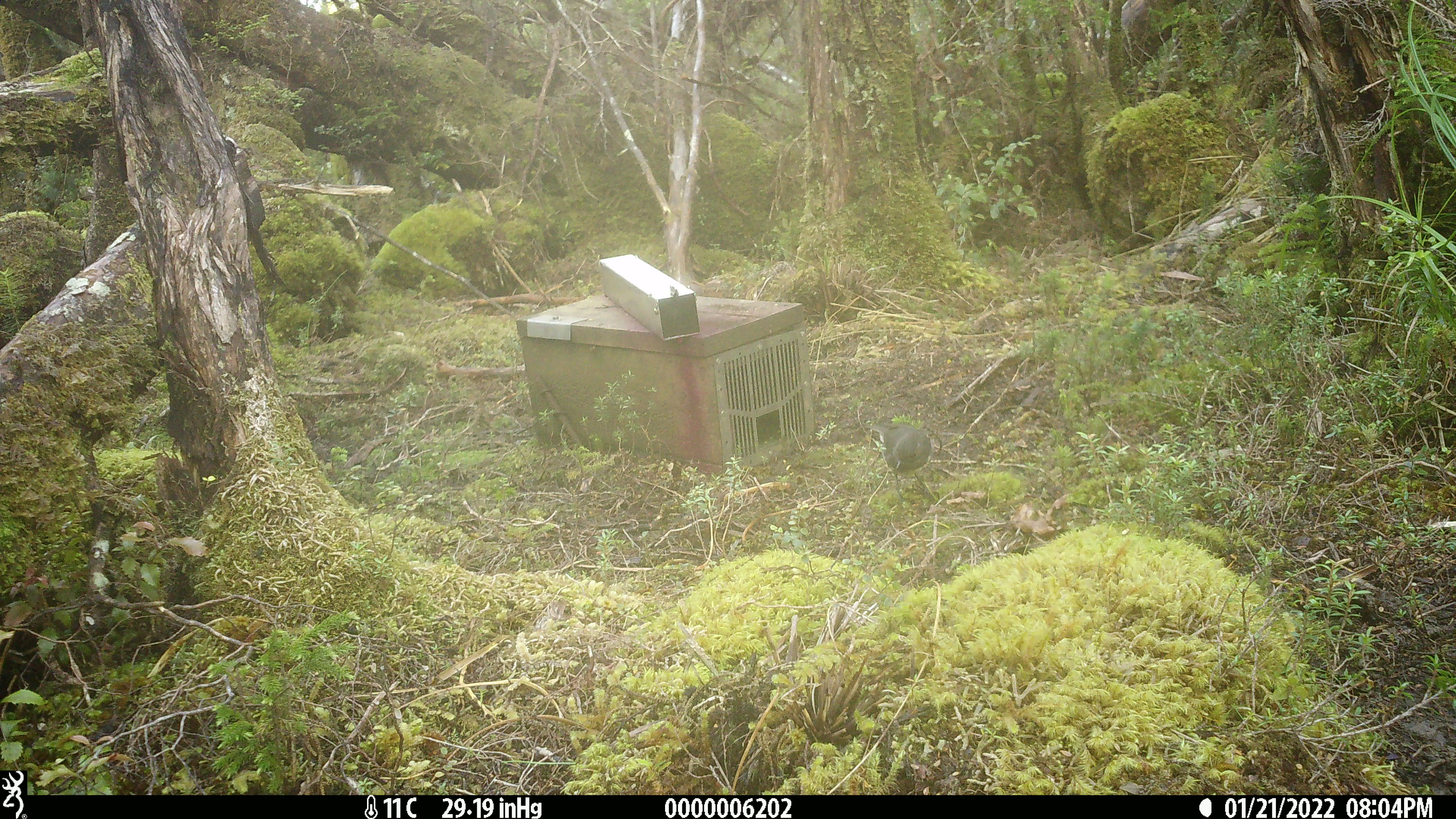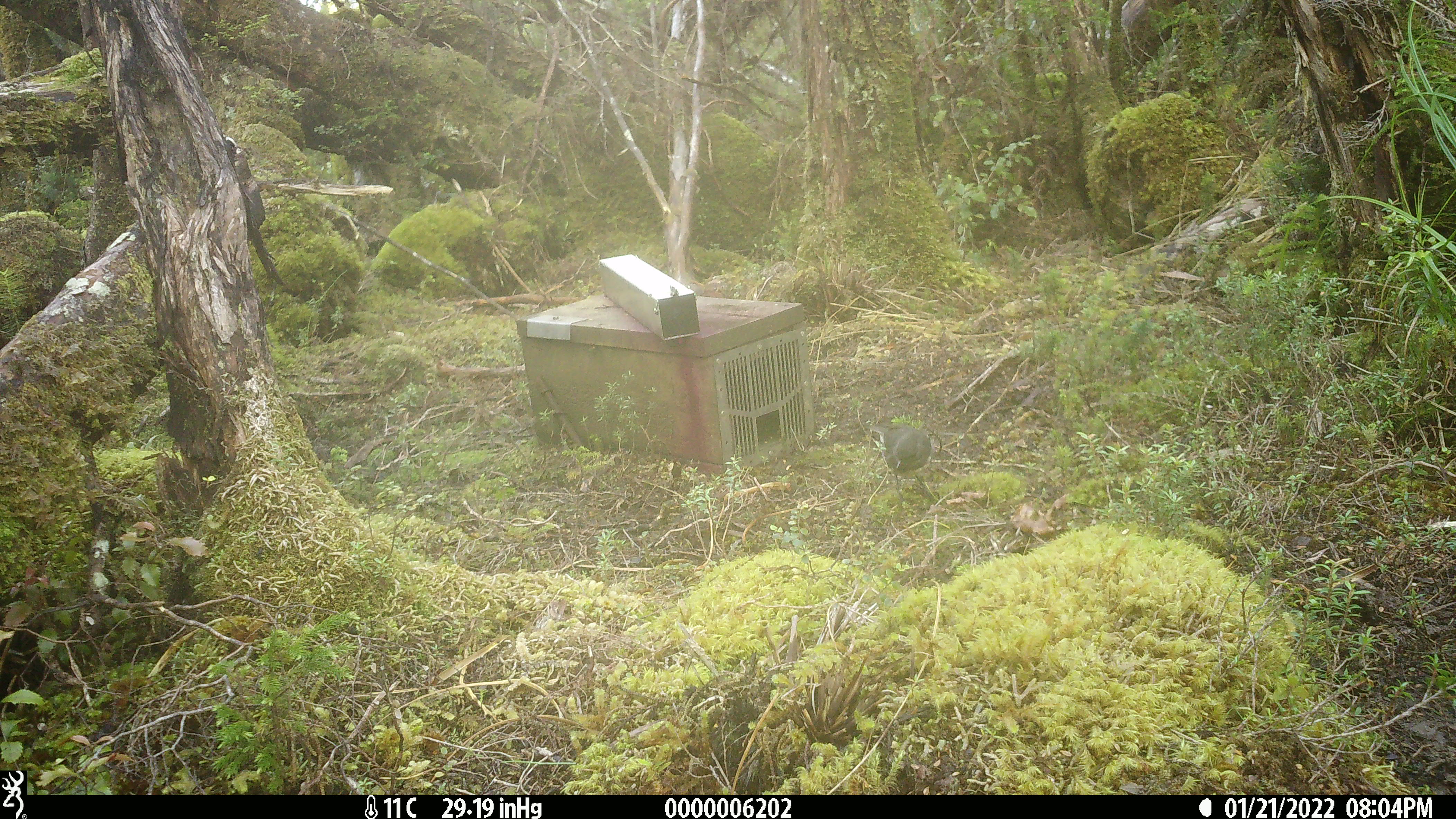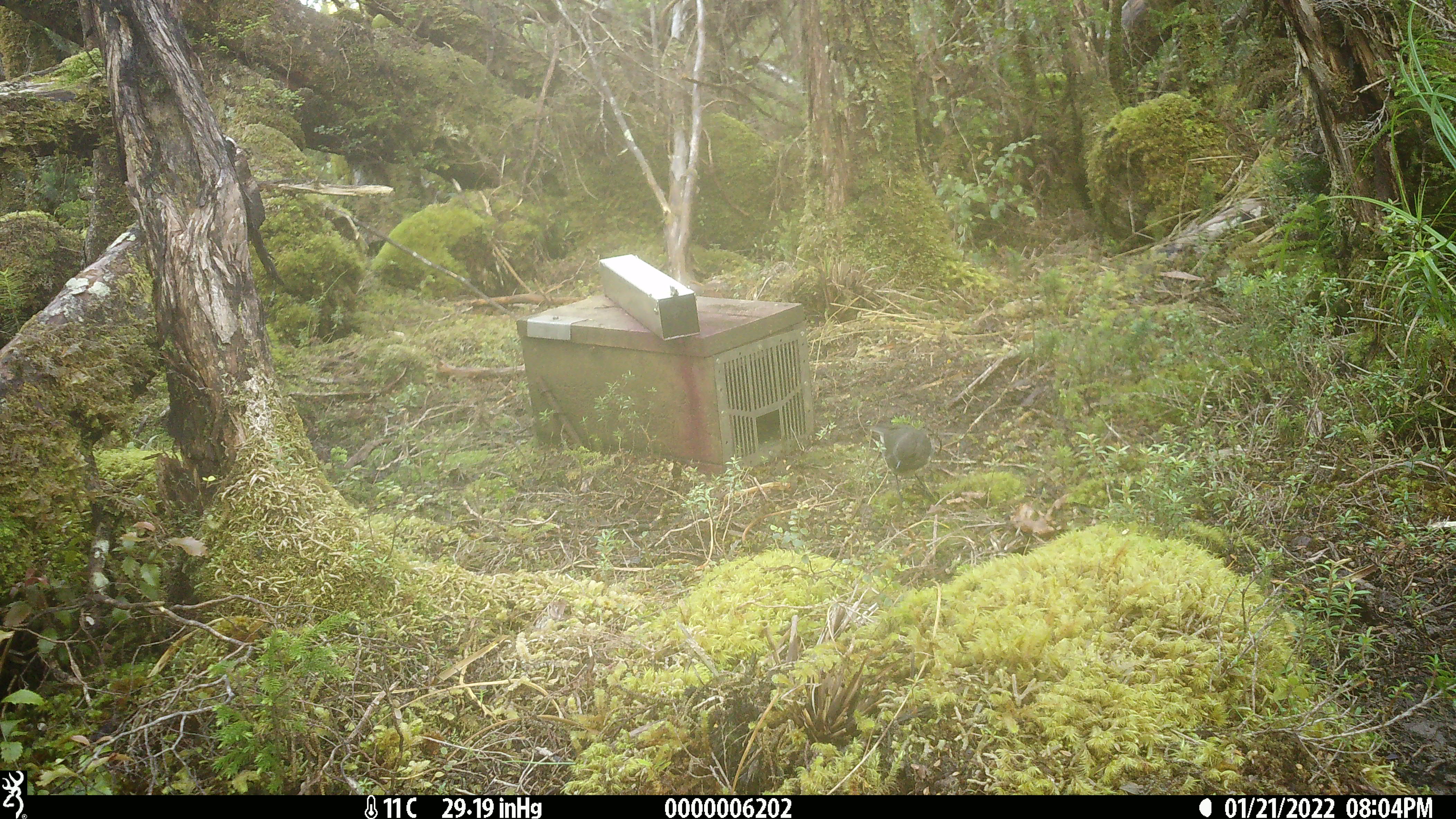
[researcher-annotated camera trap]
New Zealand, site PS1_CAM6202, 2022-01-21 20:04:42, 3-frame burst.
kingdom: Animalia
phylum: Chordata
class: Aves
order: Passeriformes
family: Petroicidae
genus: Petroica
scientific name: Petroica australis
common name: new zealand robin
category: robin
Robin (new zealand robin) (Petroica australis).